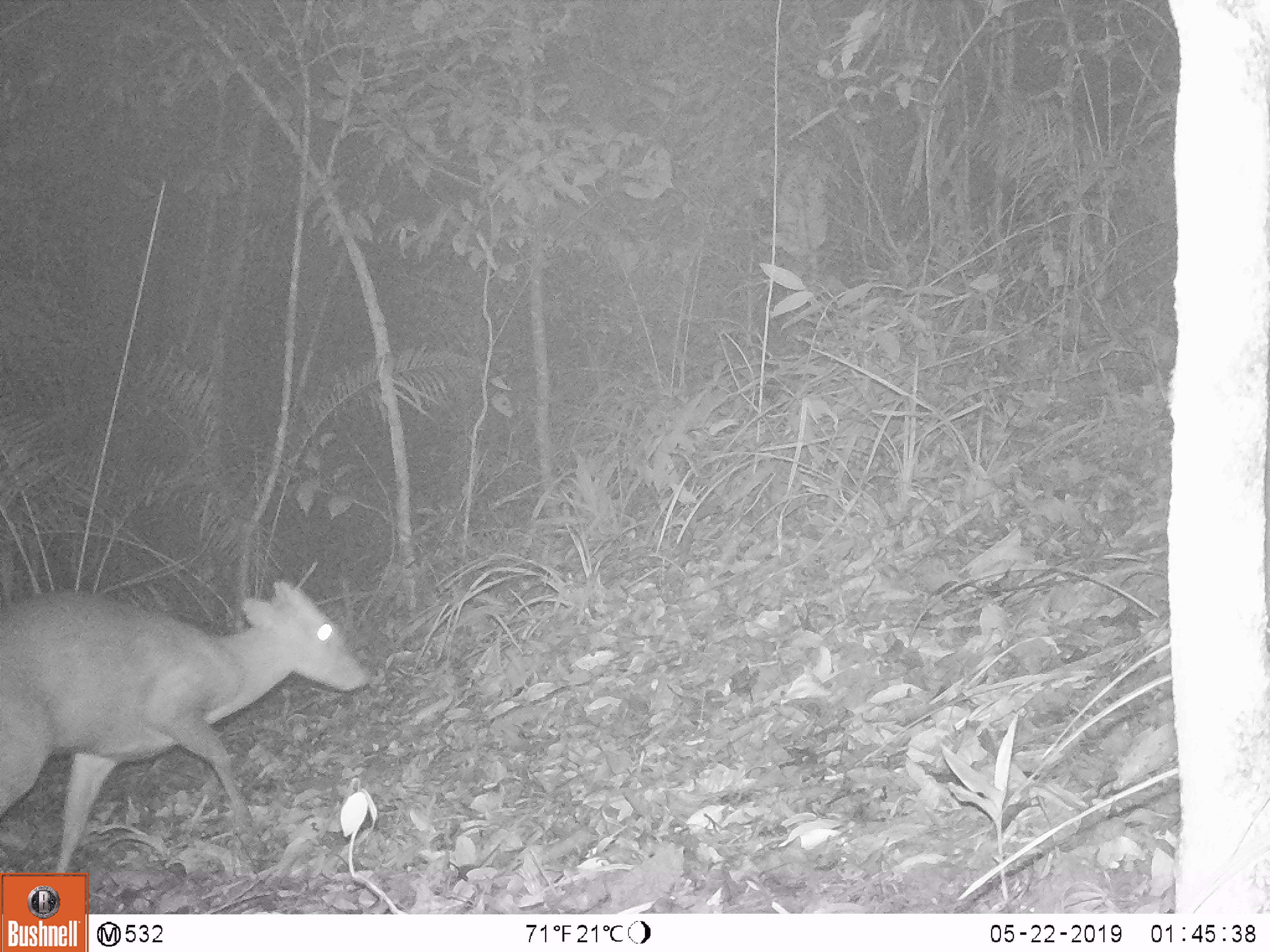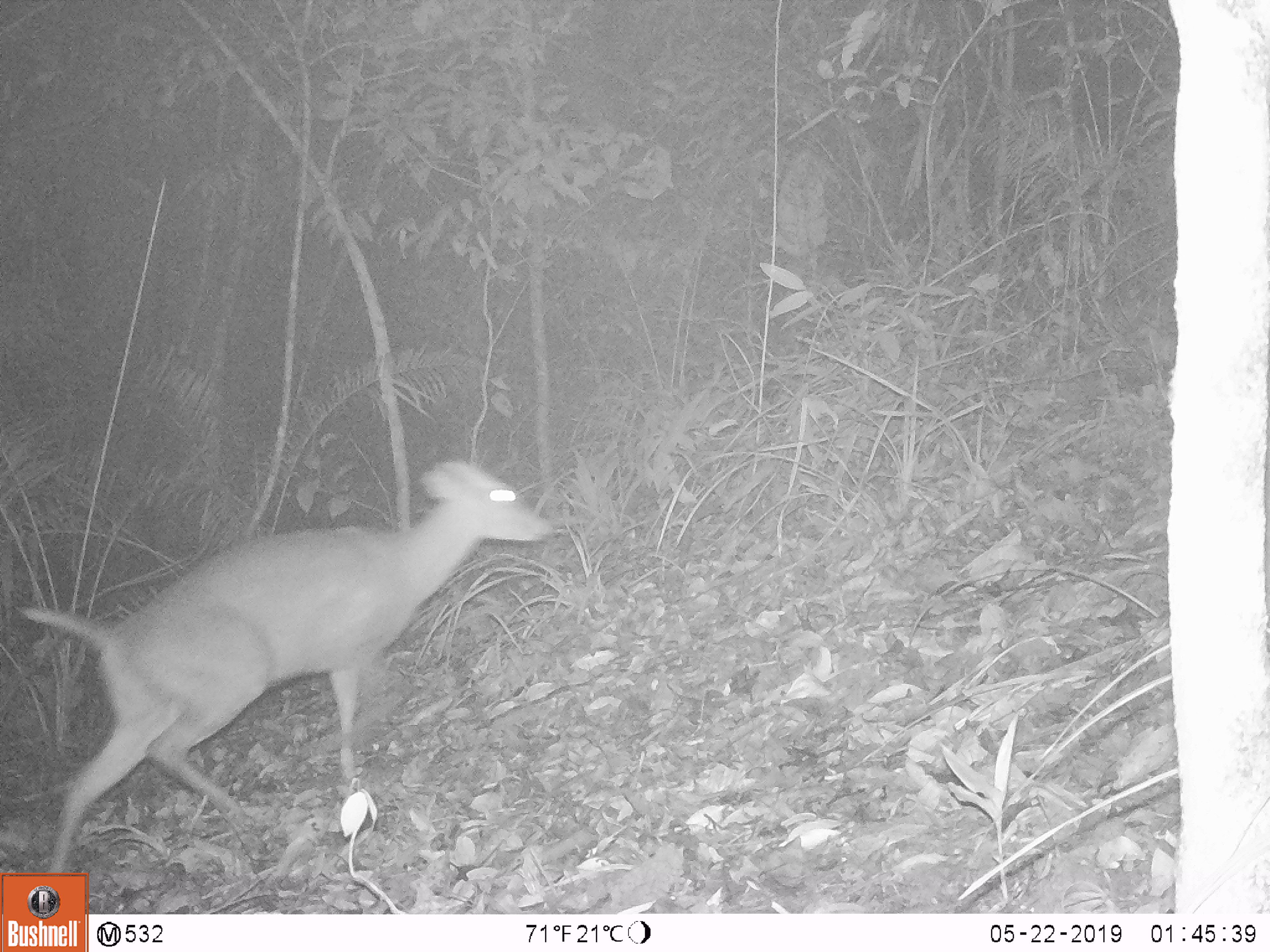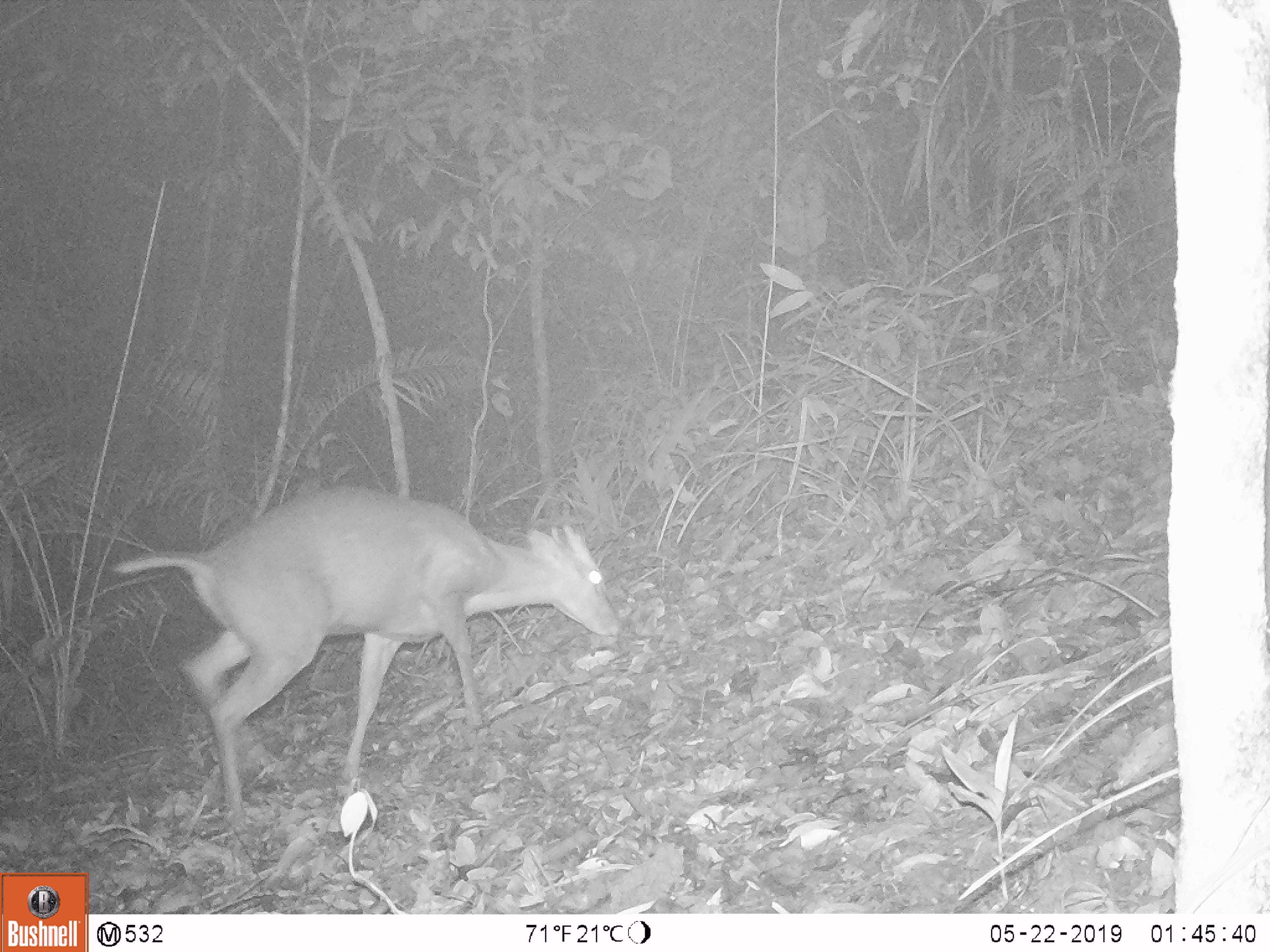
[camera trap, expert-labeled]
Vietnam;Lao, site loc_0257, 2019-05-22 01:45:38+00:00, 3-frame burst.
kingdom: Animalia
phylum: Chordata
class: Mammalia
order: Artiodactyla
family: Cervidae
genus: Muntiacus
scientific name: Muntiacus rooseveltorum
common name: roosevelt's muntjac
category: roosevelts muntjac group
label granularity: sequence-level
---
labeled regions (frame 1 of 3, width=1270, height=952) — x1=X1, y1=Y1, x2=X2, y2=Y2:
roosevelts muntjac group: x1=0, y1=575, x2=375, y2=913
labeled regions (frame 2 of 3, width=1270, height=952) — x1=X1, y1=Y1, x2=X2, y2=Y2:
roosevelts muntjac group: x1=17, y1=454, x2=556, y2=871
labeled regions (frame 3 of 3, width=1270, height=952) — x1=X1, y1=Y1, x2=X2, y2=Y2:
roosevelts muntjac group: x1=107, y1=479, x2=623, y2=828